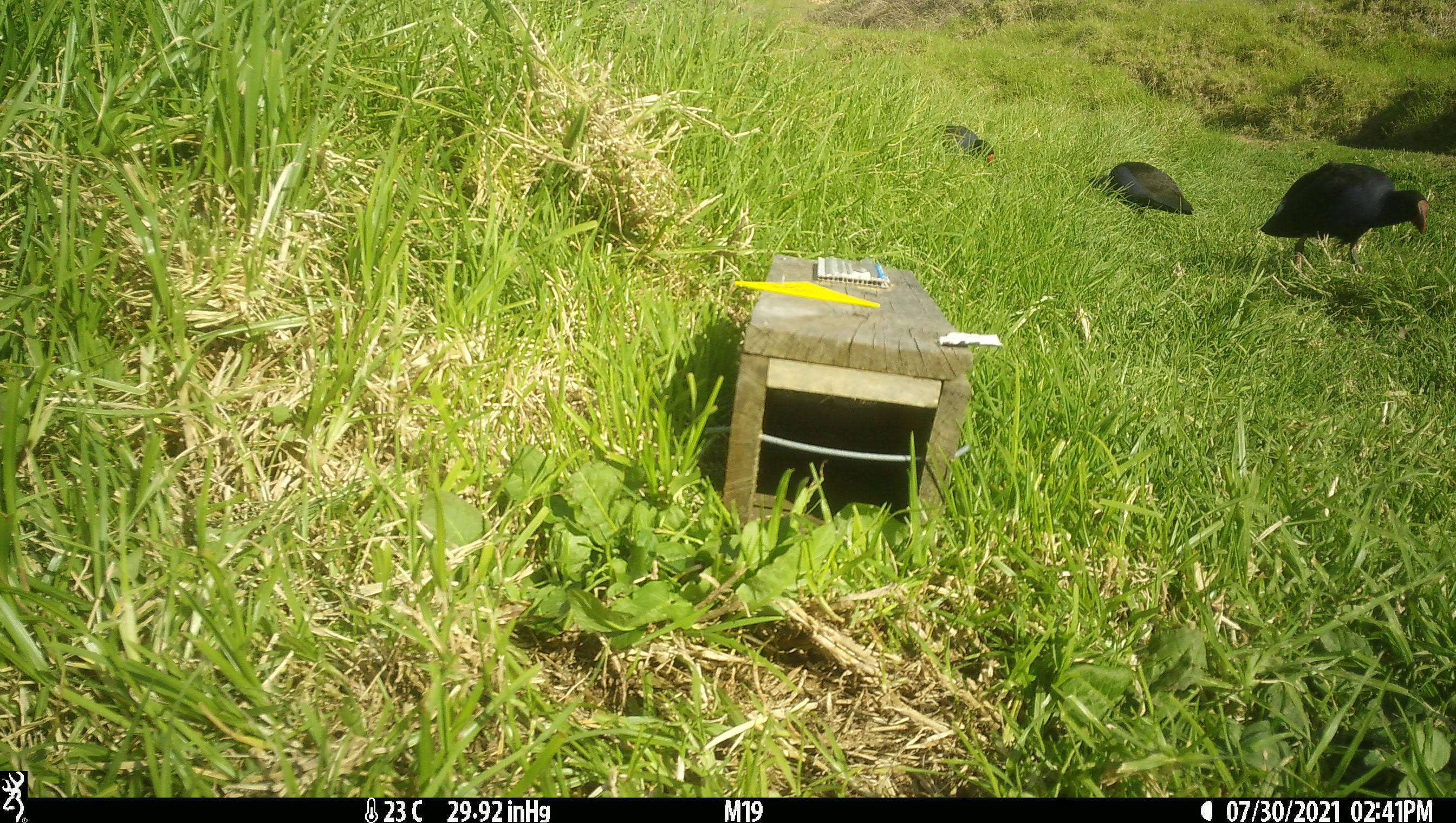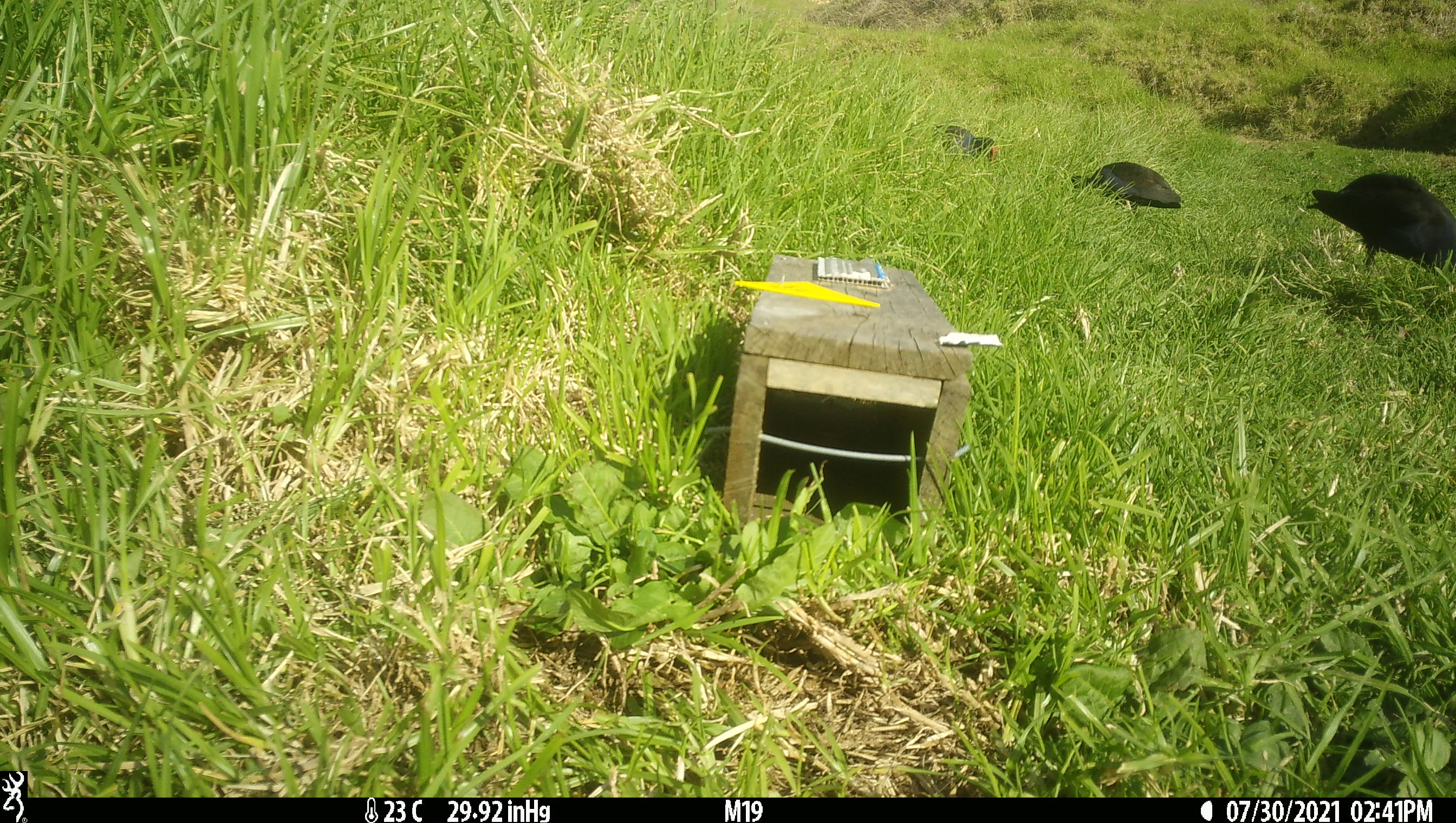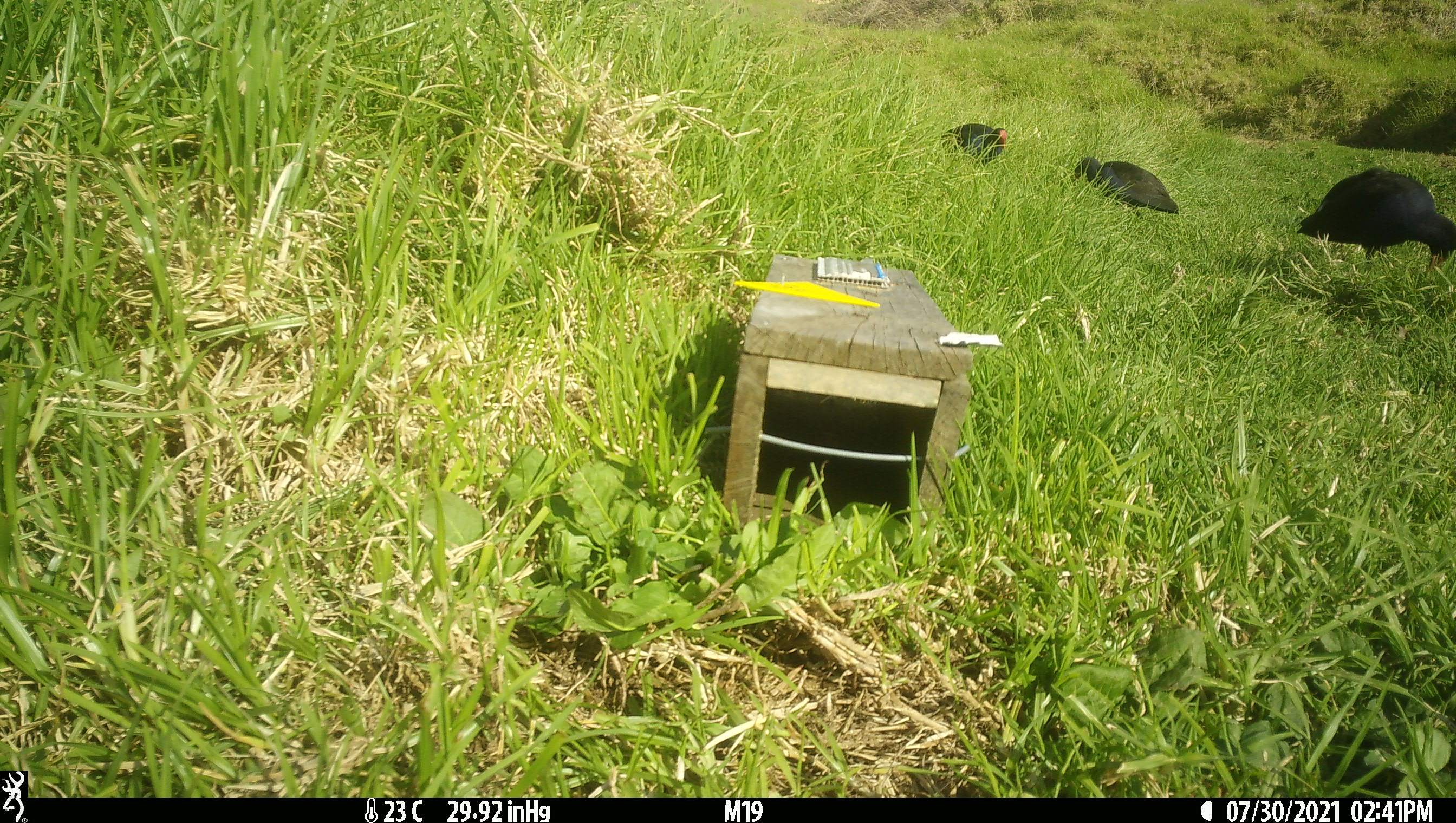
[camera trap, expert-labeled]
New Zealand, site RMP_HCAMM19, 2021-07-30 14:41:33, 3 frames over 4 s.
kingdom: Animalia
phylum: Chordata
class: Aves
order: Gruiformes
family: Rallidae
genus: Porphyrio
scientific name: Porphyrio melanotus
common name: australasian swamphen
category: pukeko